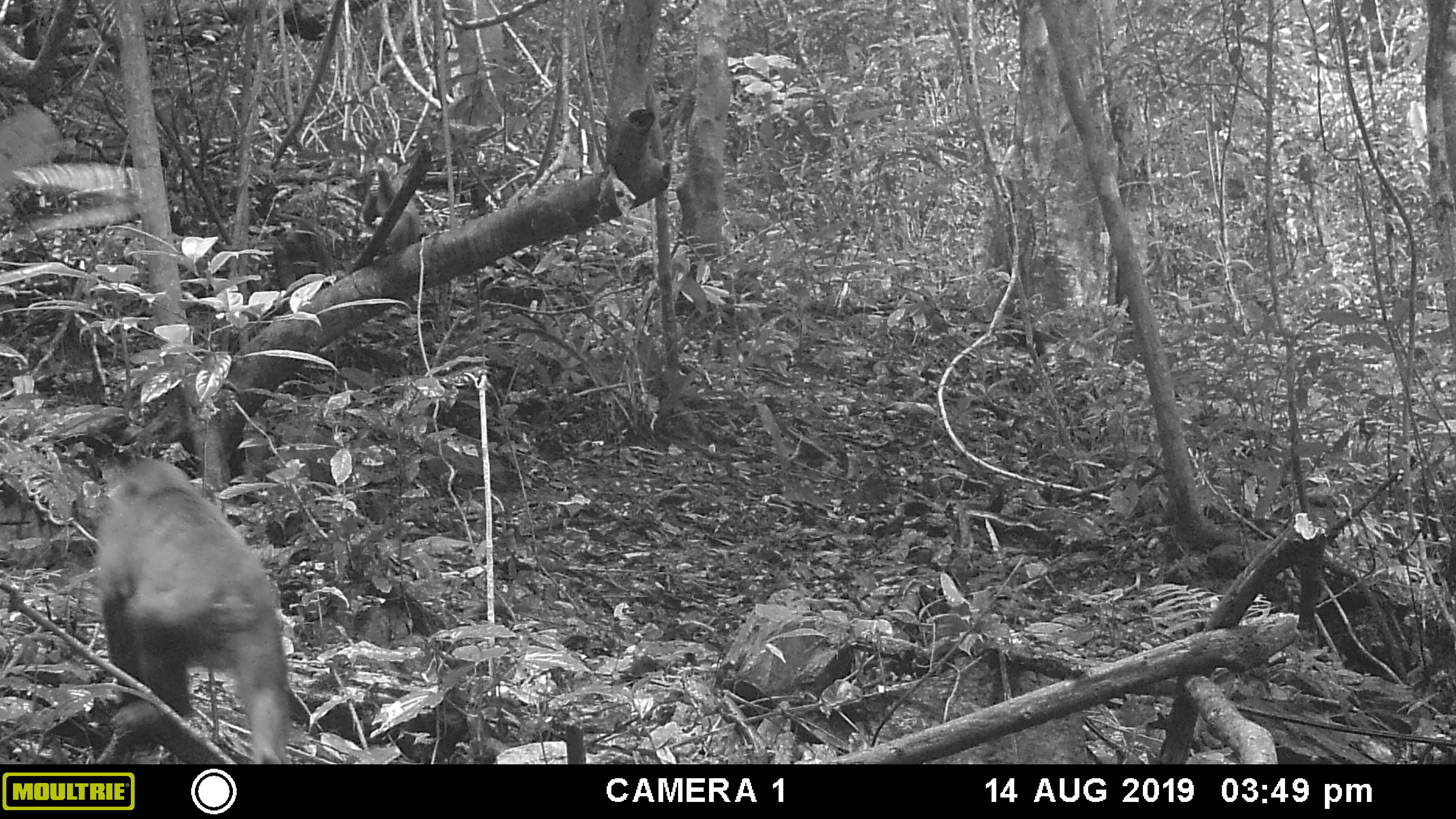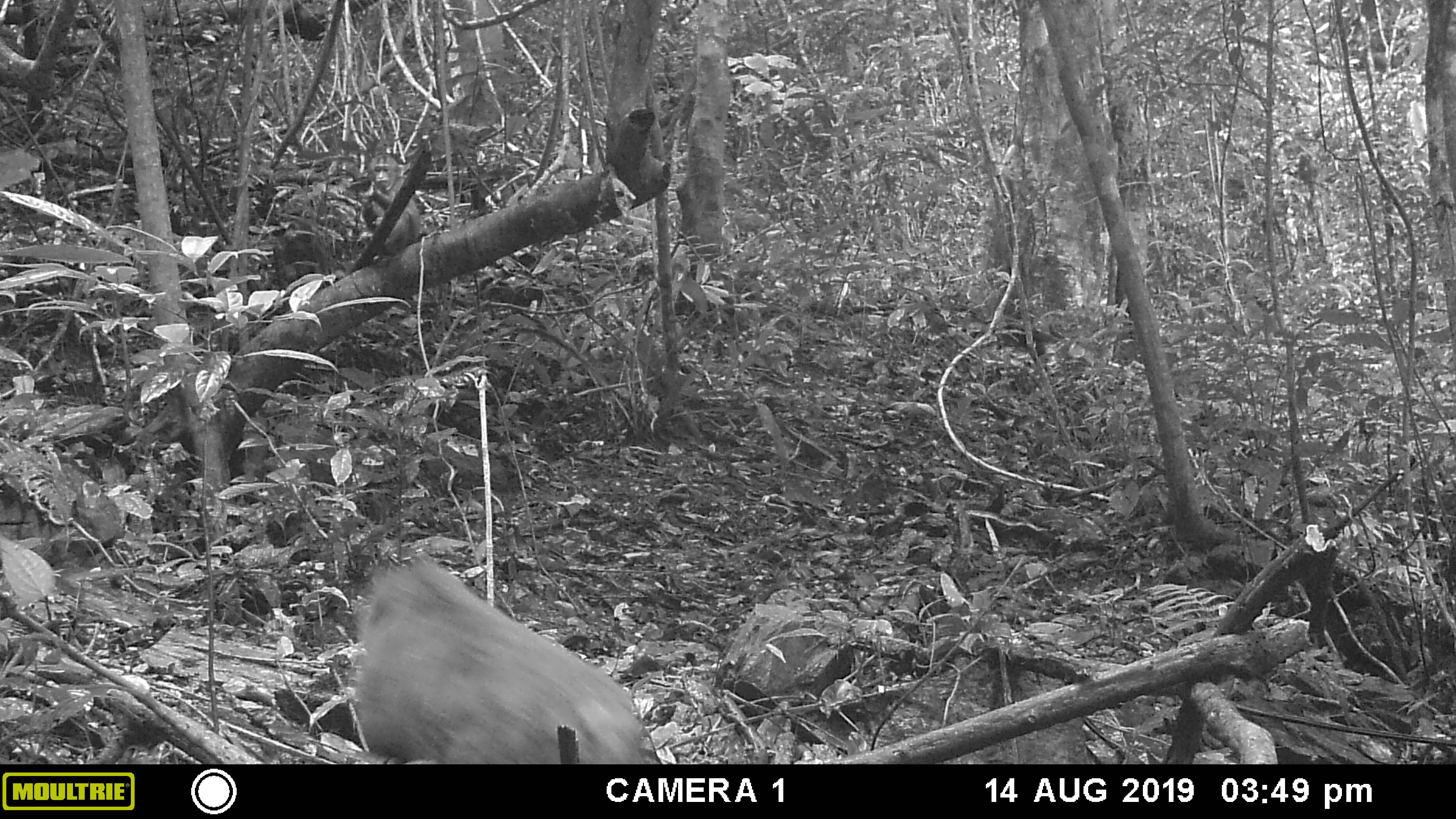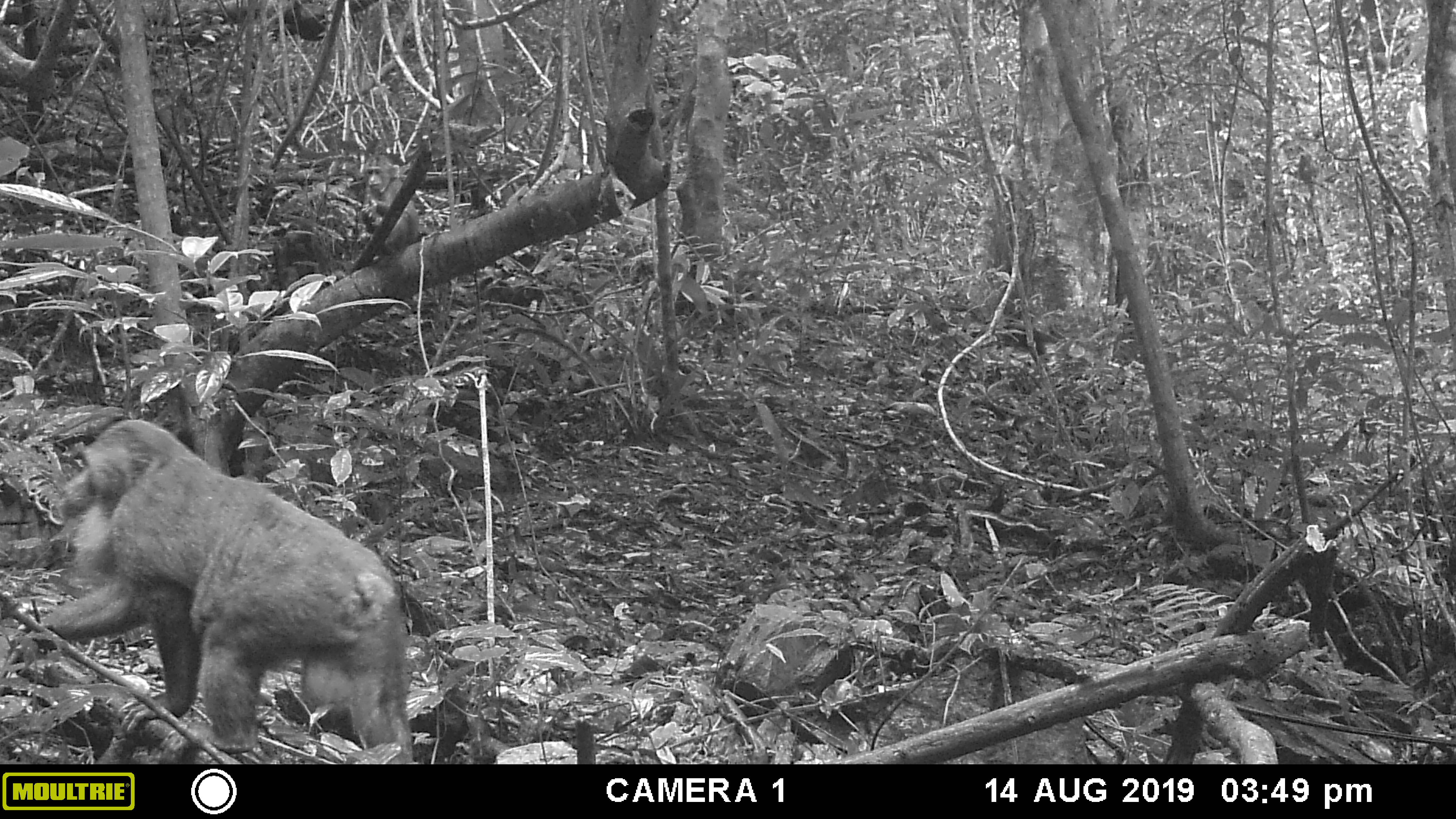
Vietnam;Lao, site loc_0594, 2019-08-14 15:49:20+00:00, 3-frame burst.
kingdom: Animalia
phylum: Chordata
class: Mammalia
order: Primates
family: Cercopithecidae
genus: Macaca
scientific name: Macaca arctoides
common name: stump-tailed macaque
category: stump tailed macaque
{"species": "stump tailed macaque (stump-tailed macaque) (Macaca arctoides)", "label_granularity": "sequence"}